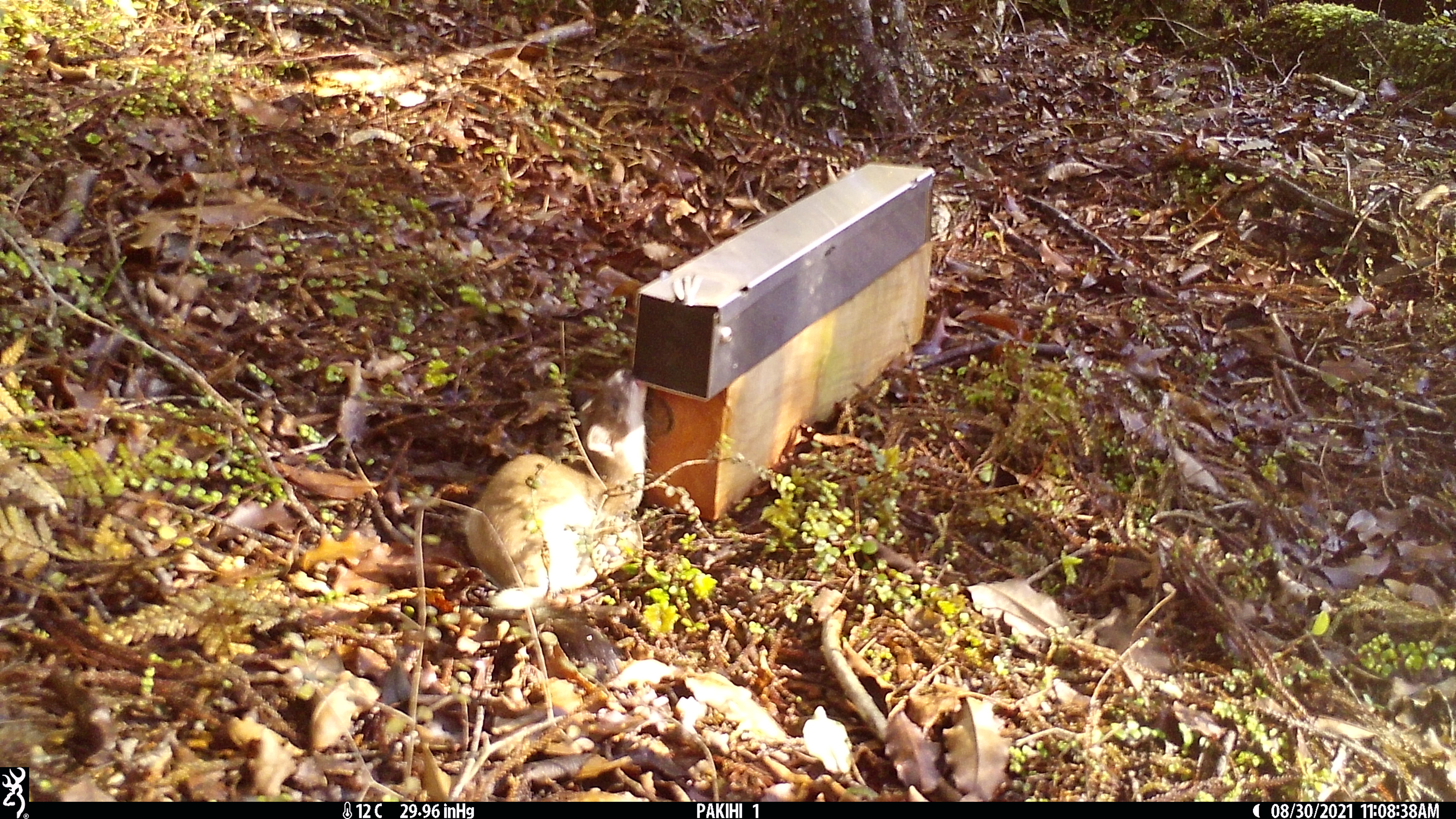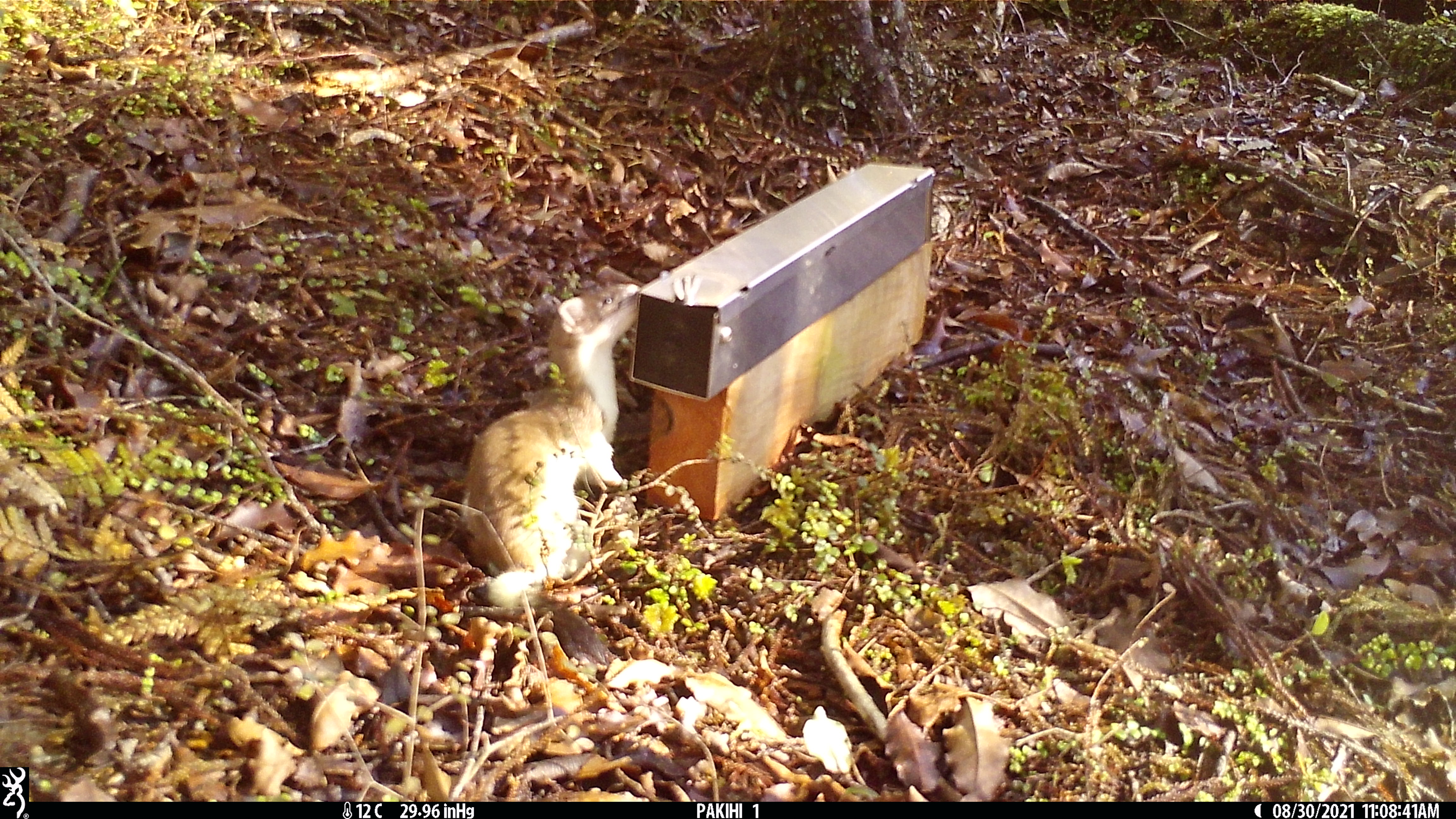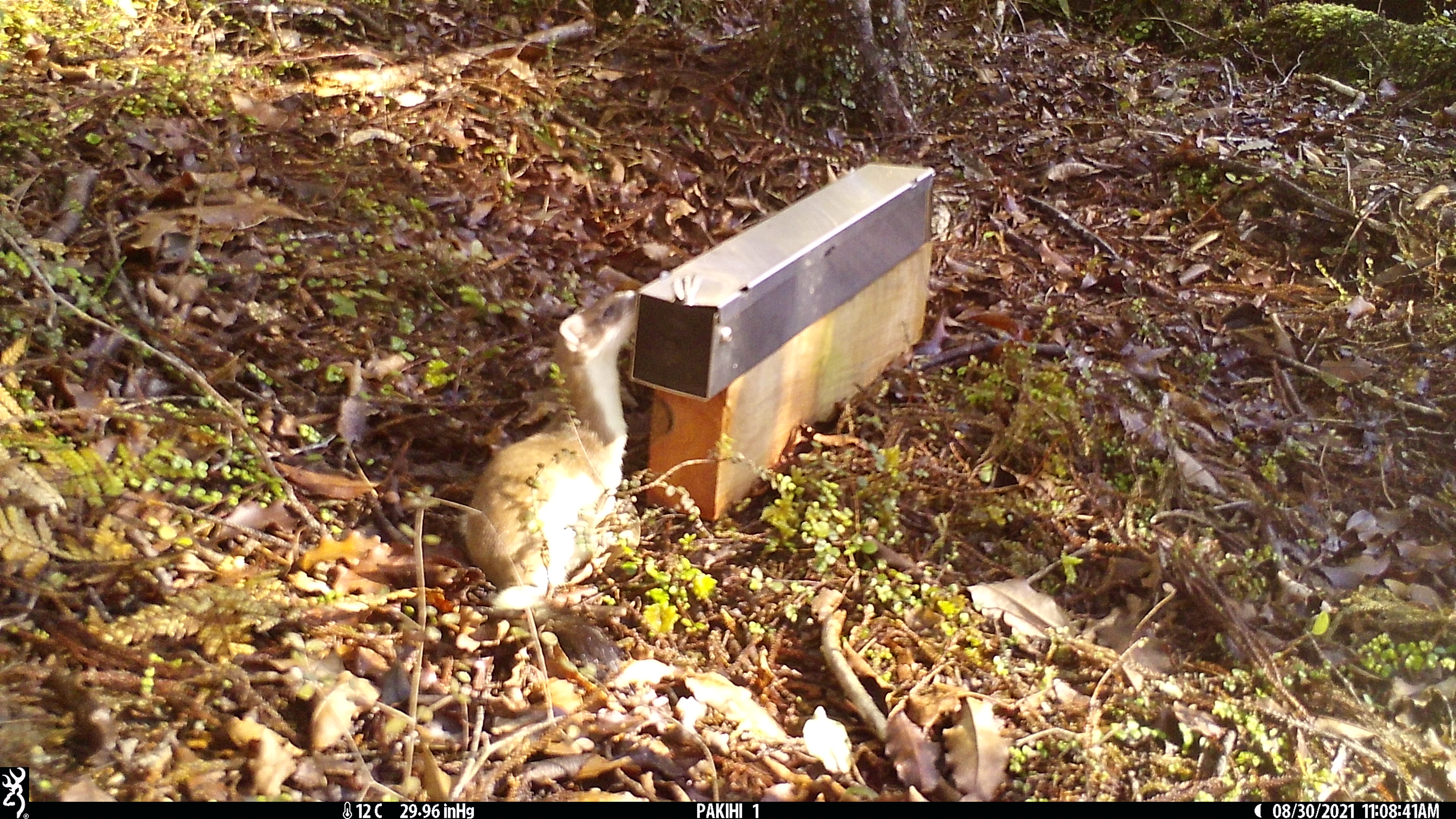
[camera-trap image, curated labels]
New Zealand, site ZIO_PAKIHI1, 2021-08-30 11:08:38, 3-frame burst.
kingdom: Animalia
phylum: Chordata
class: Mammalia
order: Carnivora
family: Mustelidae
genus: Mustela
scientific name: Mustela erminea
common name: stoat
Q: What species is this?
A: Stoat (Mustela erminea).